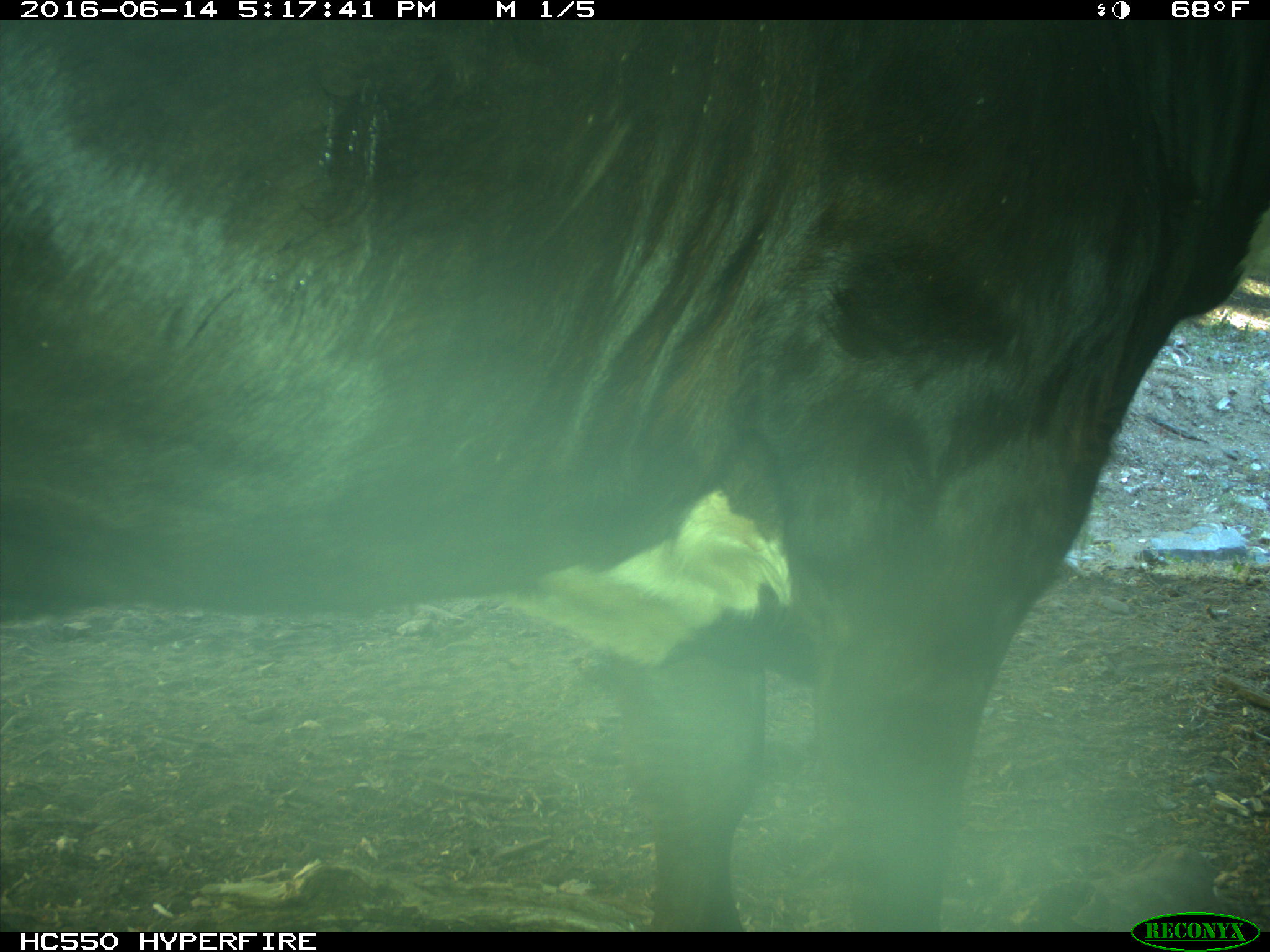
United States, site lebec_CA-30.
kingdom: Animalia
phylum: Chordata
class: Mammalia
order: Artiodactyla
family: Bovidae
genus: Bos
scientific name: Bos taurus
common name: domestic cow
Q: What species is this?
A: Bos taurus (domestic cow).